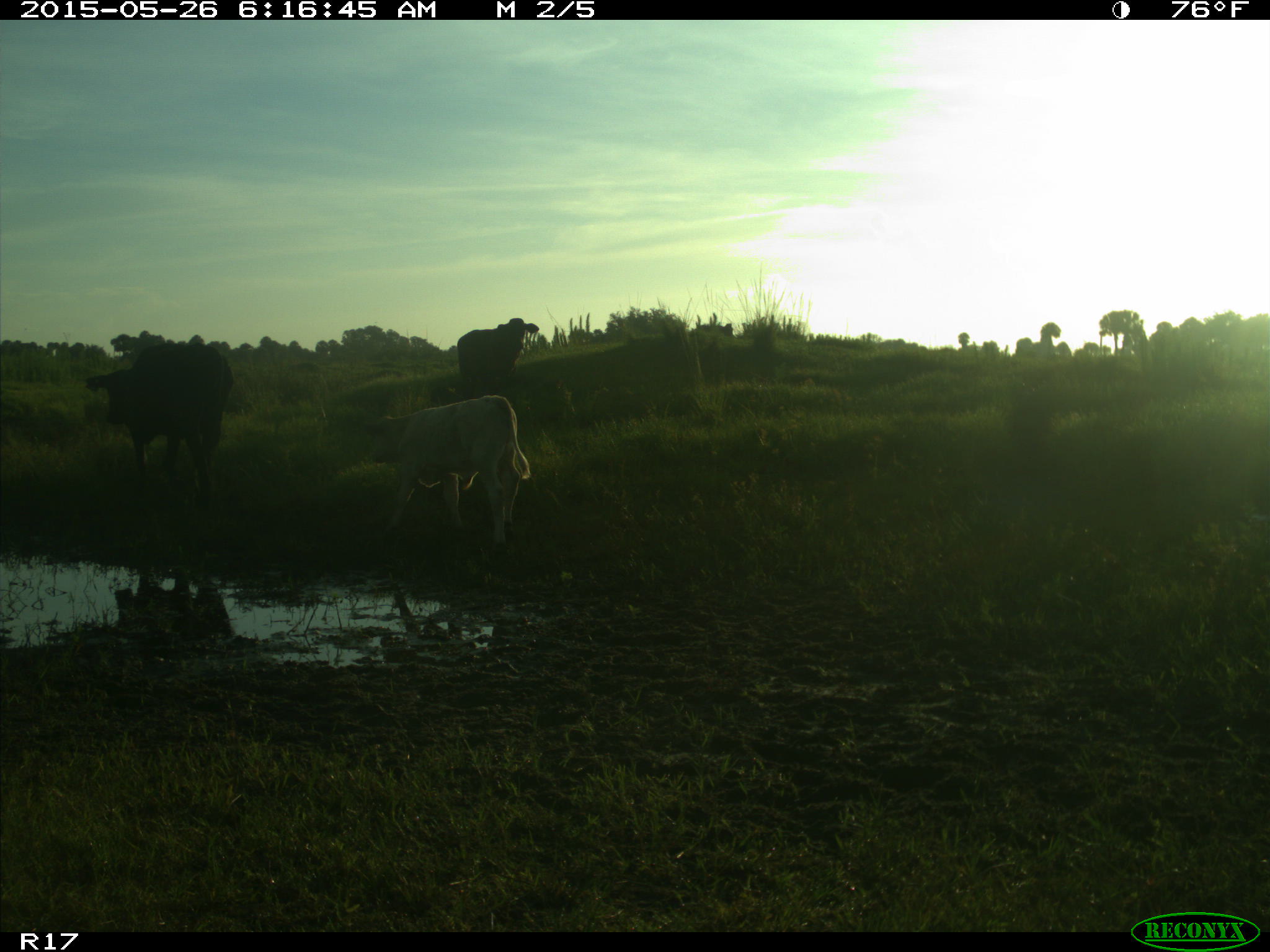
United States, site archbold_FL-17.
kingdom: Animalia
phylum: Chordata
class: Mammalia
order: Artiodactyla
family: Bovidae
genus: Bos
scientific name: Bos taurus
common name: domestic cow